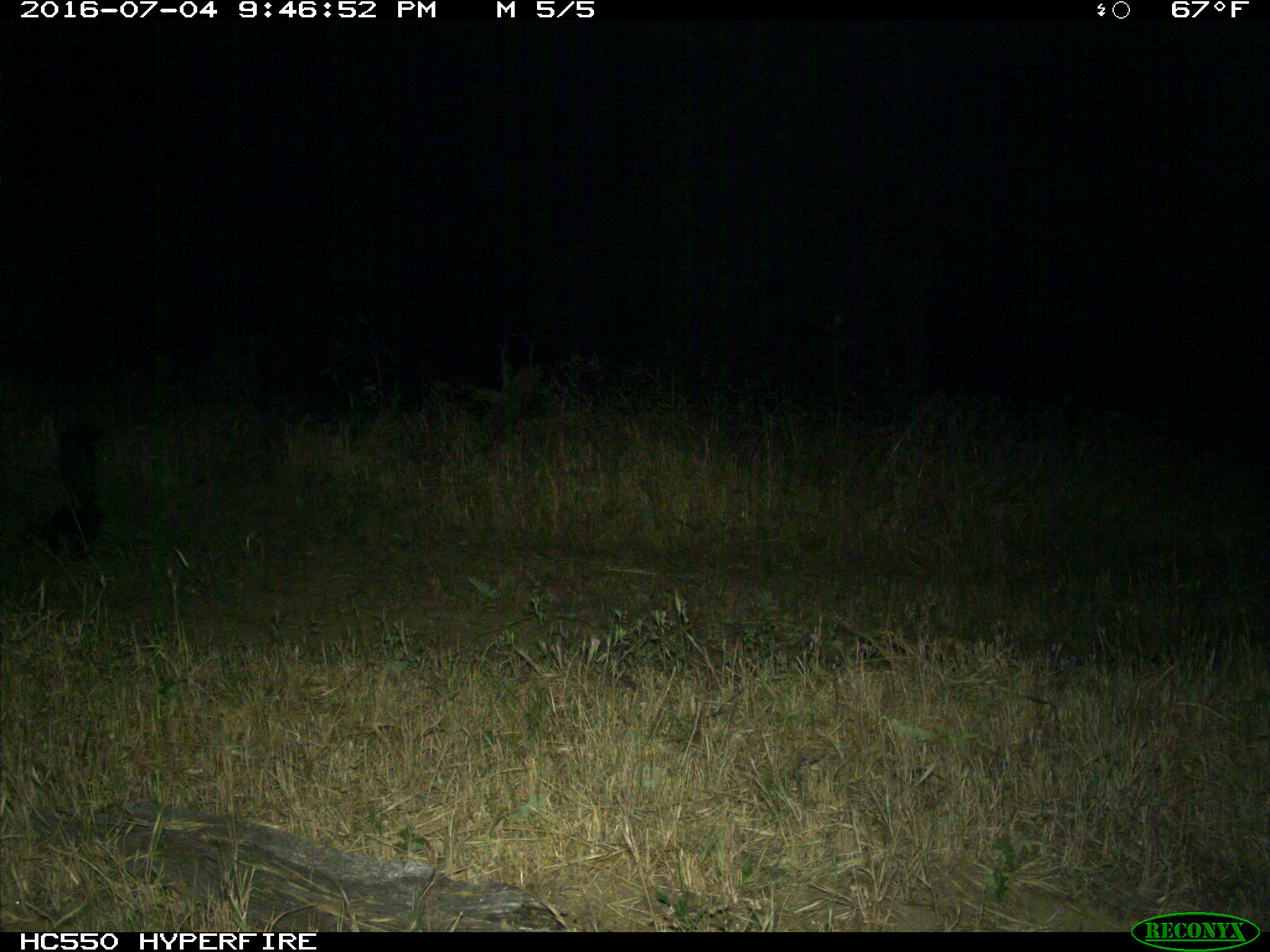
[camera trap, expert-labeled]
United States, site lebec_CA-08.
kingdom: Animalia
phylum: Chordata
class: Mammalia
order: Carnivora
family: Mephitidae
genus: Mephitis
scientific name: Mephitis mephitis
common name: striped skunk